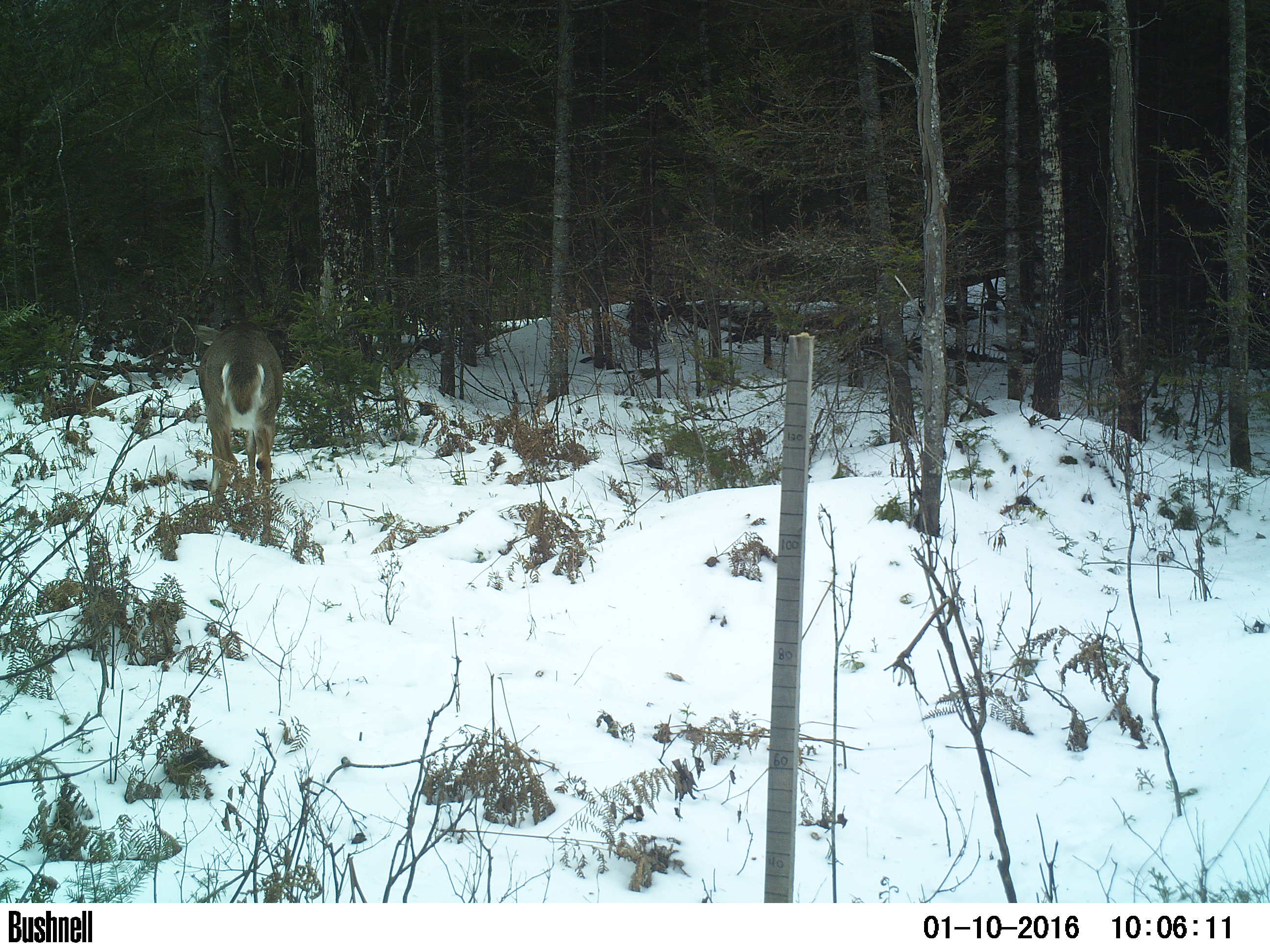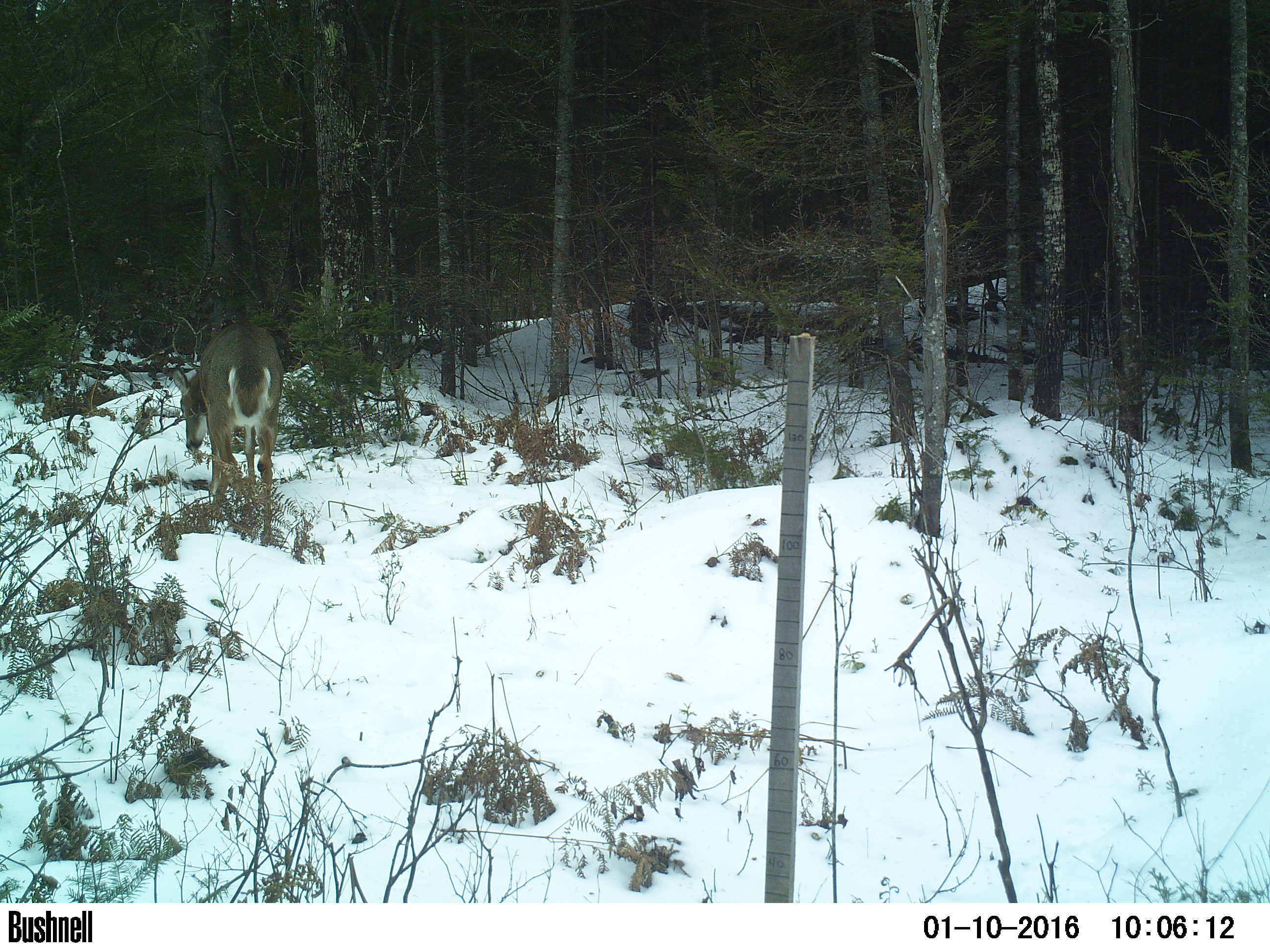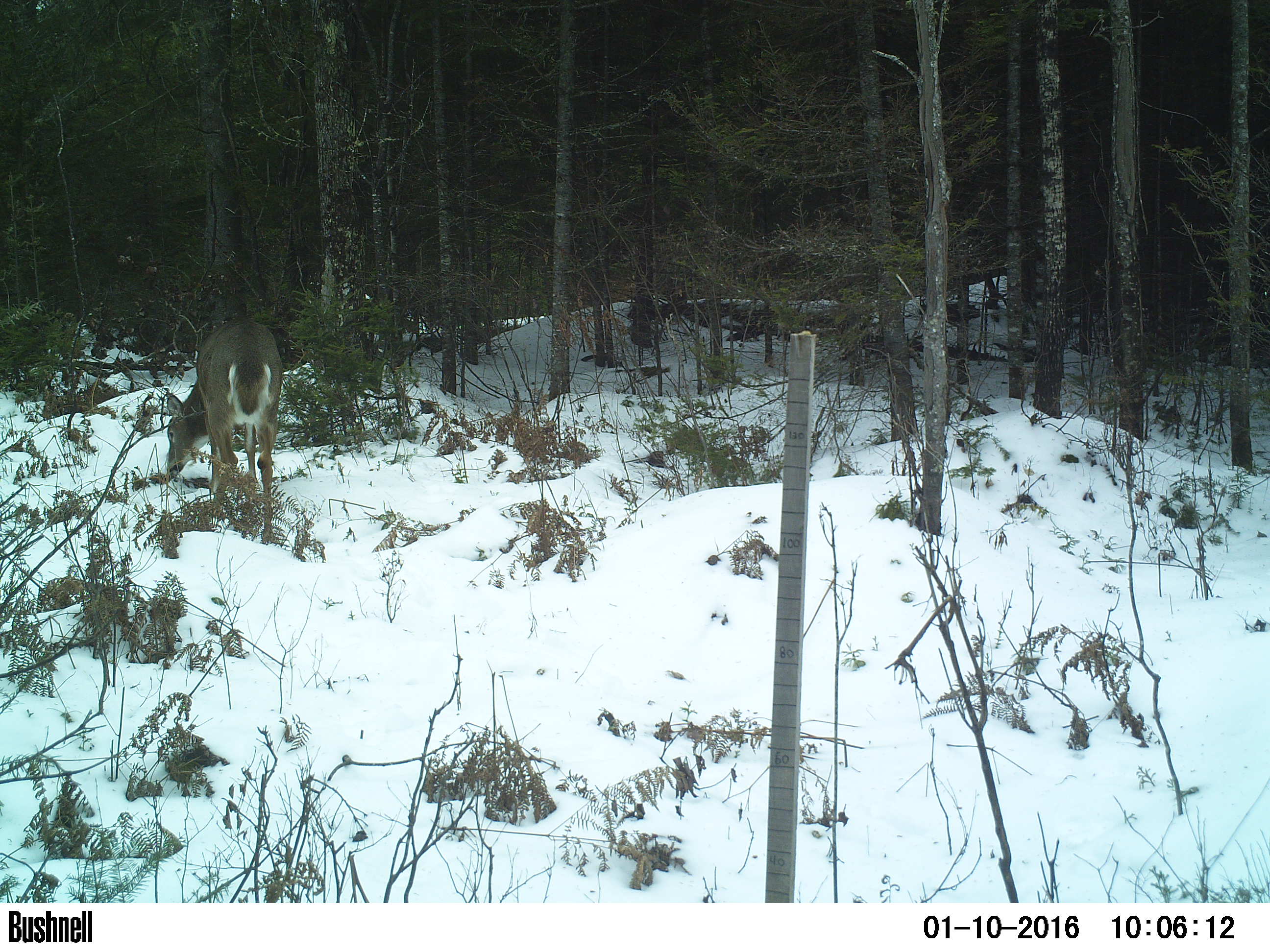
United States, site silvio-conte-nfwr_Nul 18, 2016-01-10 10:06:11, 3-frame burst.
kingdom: Animalia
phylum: Chordata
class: Mammalia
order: Artiodactyla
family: Cervidae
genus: Odocoileus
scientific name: Odocoileus virginianus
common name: white-tailed deer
White-tailed deer (Odocoileus virginianus).